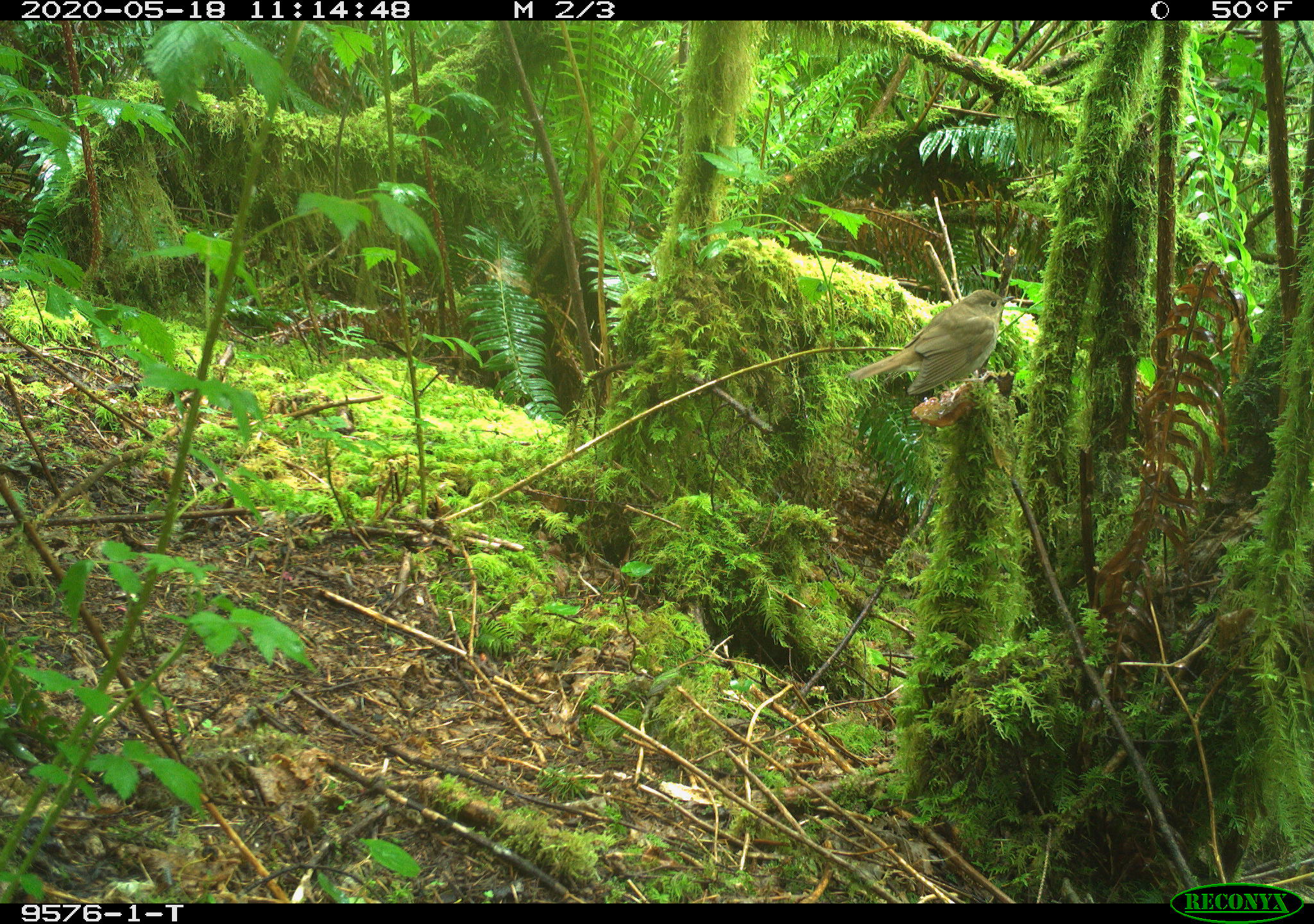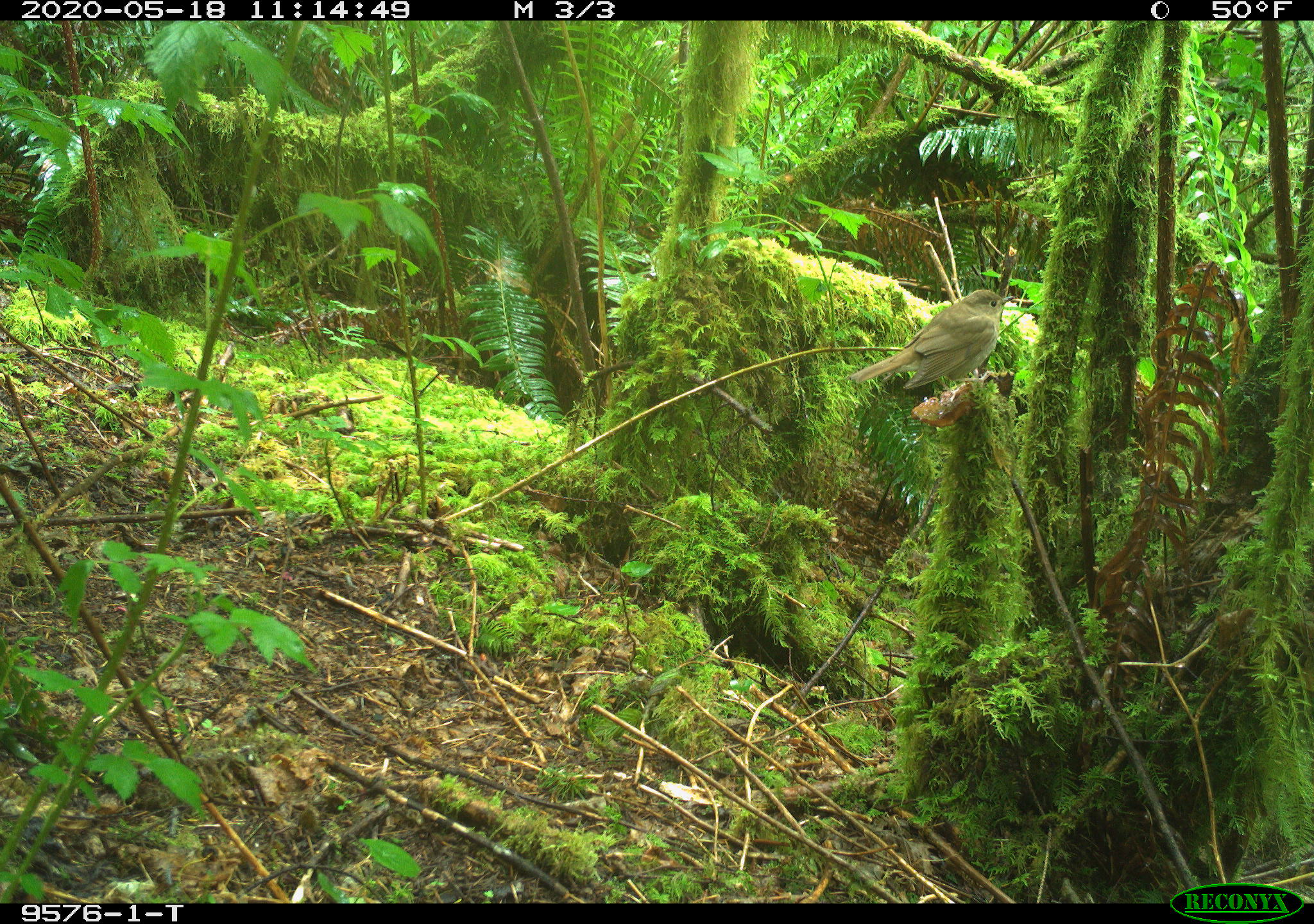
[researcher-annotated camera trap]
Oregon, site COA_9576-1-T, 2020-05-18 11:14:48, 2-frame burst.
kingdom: Animalia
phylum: Chordata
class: Aves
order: Passeriformes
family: Turdidae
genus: Catharus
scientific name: Catharus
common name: brown thrushes and nightingale-thrushes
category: catharus species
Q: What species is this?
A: Catharus species (brown thrushes and nightingale-thrushes) (Catharus).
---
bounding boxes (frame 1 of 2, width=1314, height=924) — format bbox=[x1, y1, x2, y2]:
catharus species: bbox=[846, 285, 1011, 398]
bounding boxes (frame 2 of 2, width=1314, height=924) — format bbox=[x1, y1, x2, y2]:
catharus species: bbox=[844, 284, 1007, 397]